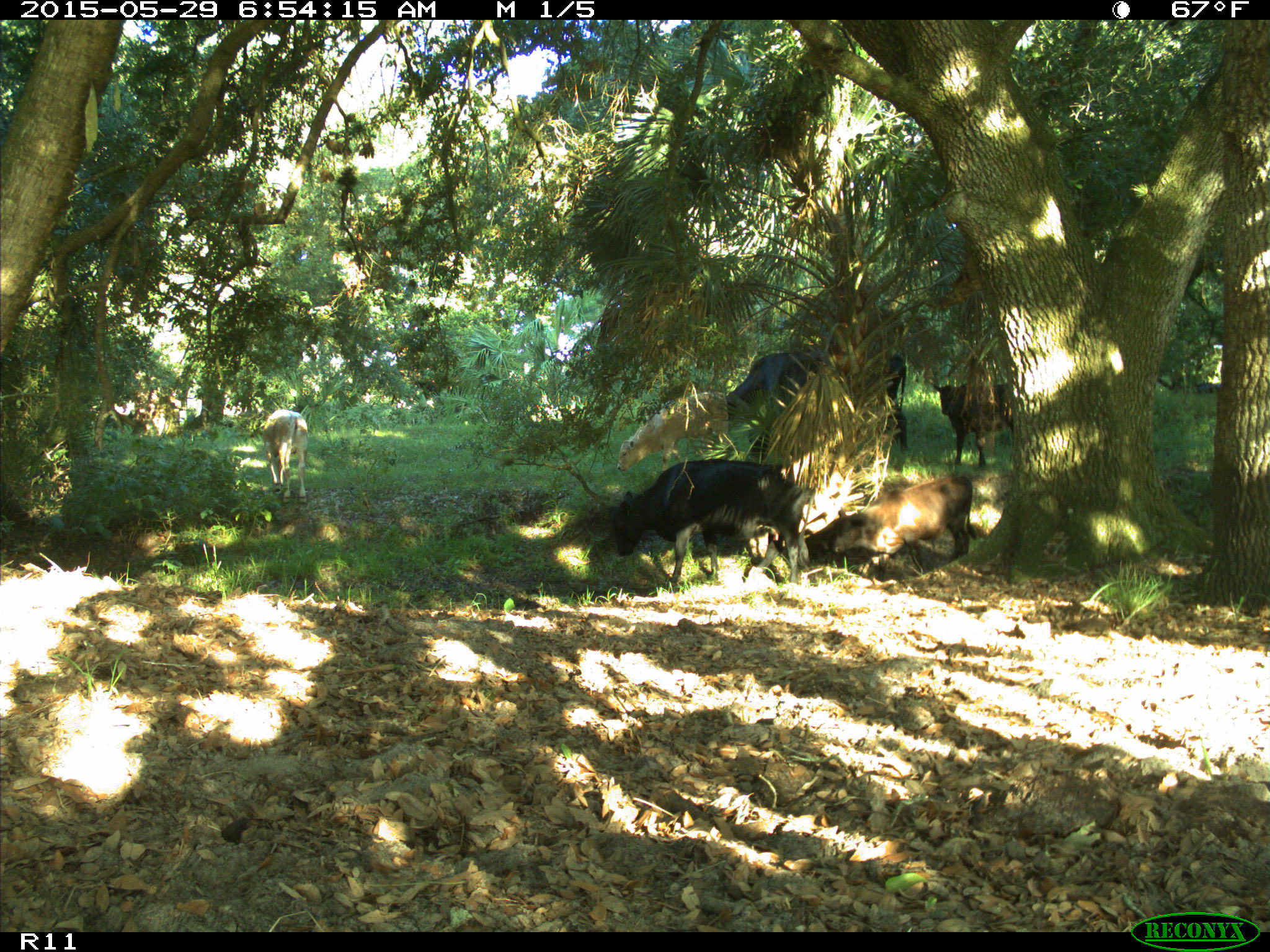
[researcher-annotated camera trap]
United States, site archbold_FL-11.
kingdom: Animalia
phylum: Chordata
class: Mammalia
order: Artiodactyla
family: Bovidae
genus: Bos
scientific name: Bos taurus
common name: domestic cow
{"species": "Bos taurus (domestic cow)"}